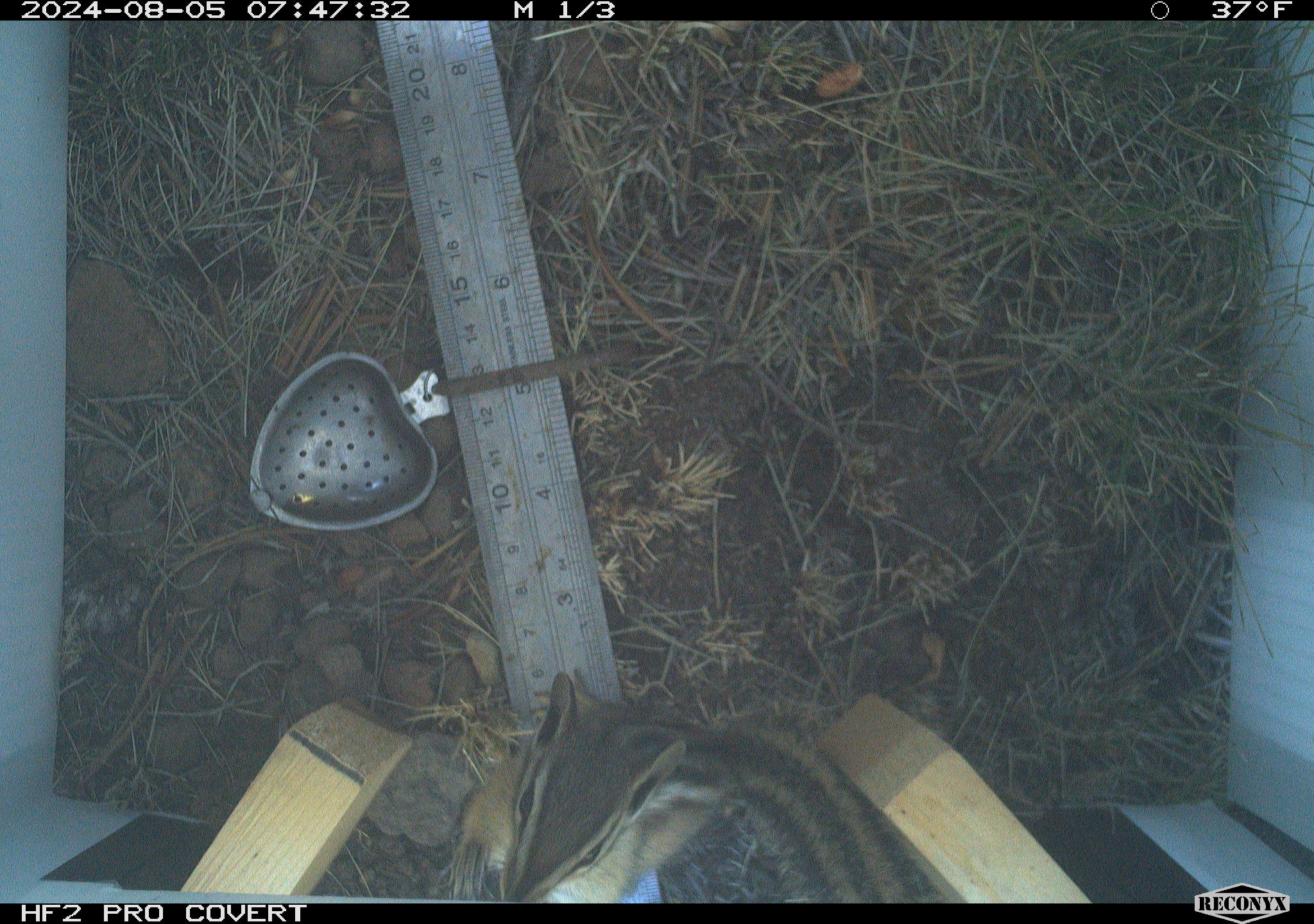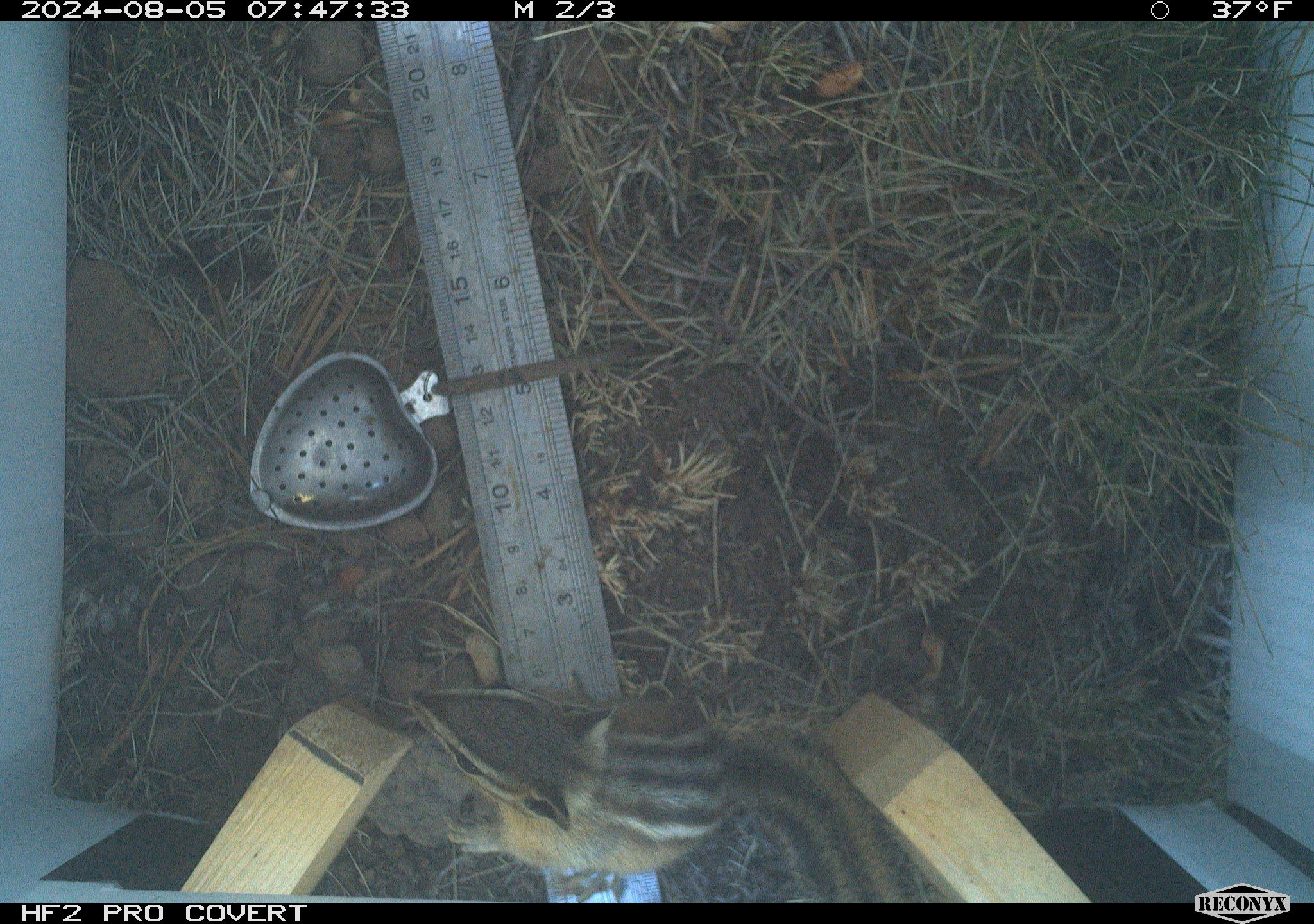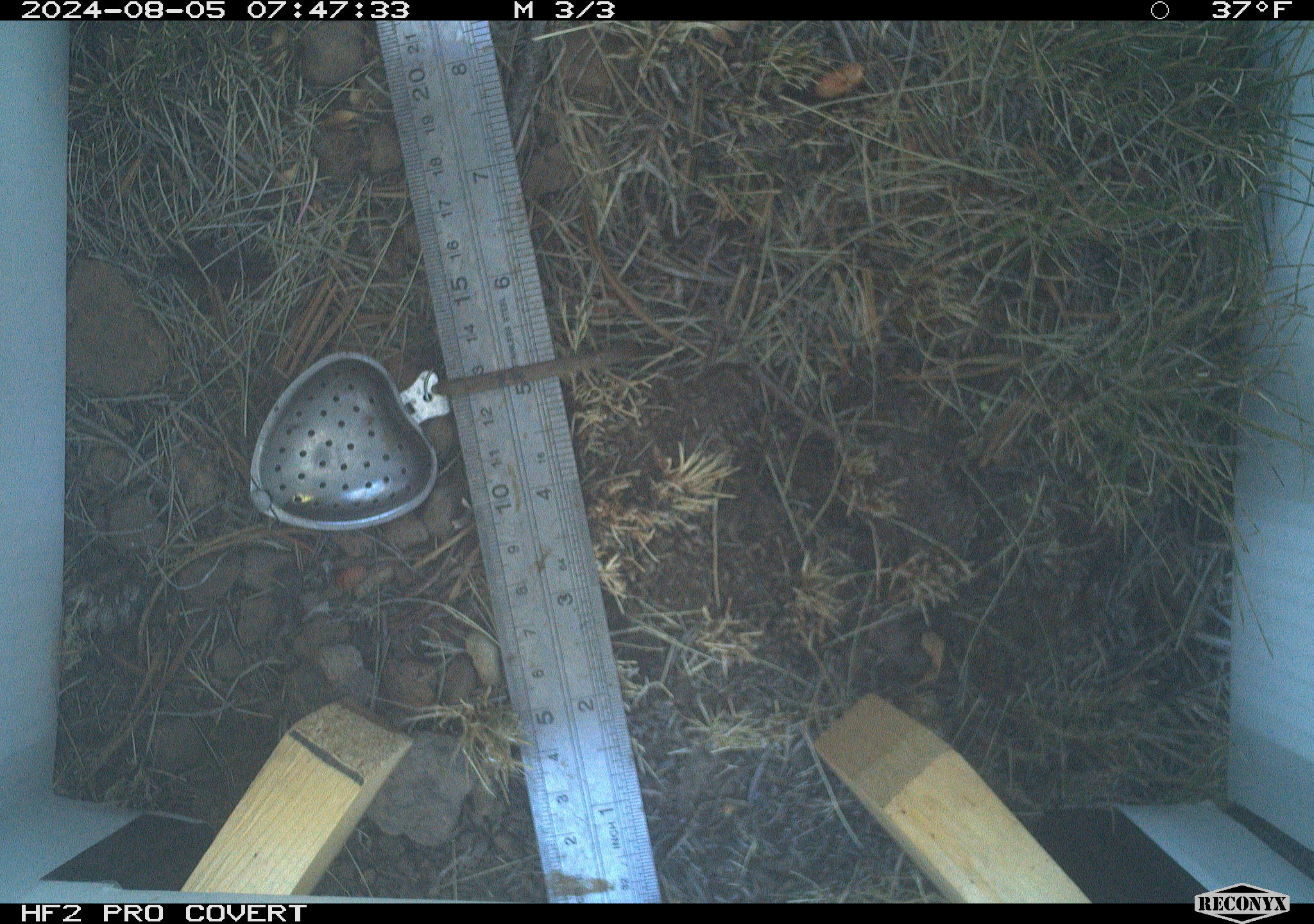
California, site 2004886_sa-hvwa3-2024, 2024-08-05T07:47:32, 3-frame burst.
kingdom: Animalia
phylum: Chordata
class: Mammalia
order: Rodentia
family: Sciuridae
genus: Neotamias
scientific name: Neotamias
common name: western chipmunks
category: neotamias species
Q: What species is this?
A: Neotamias species (western chipmunks) (Neotamias).